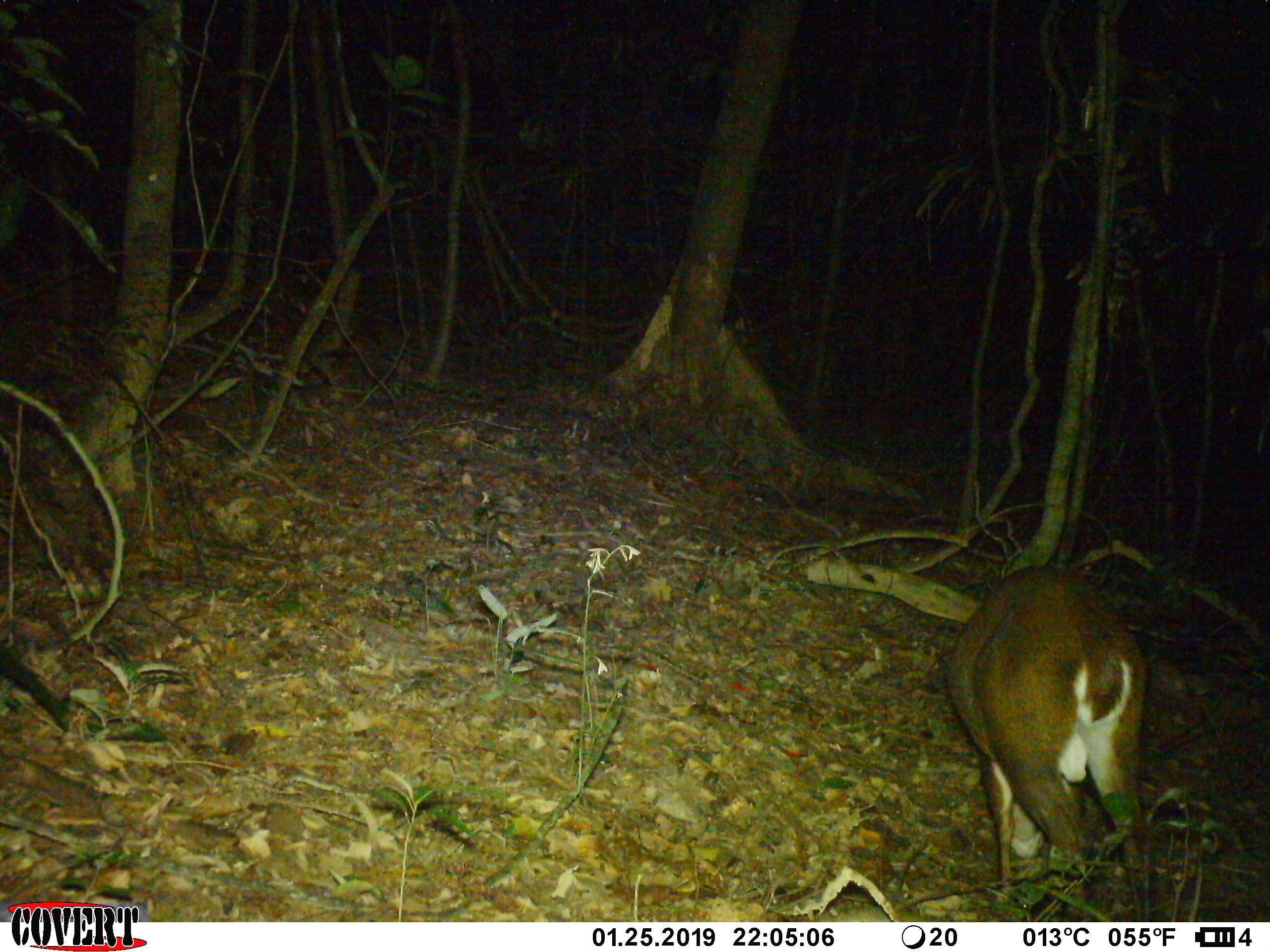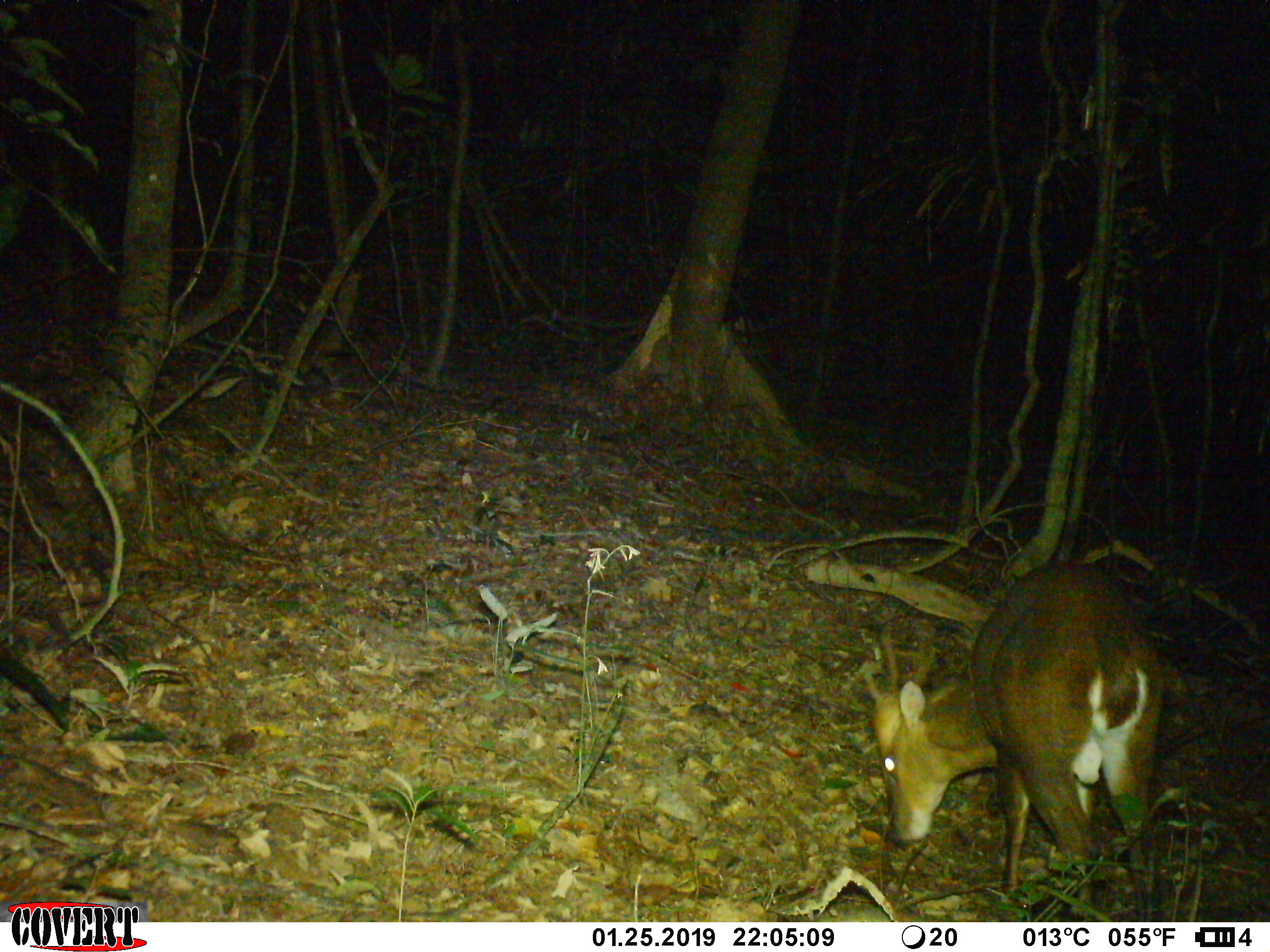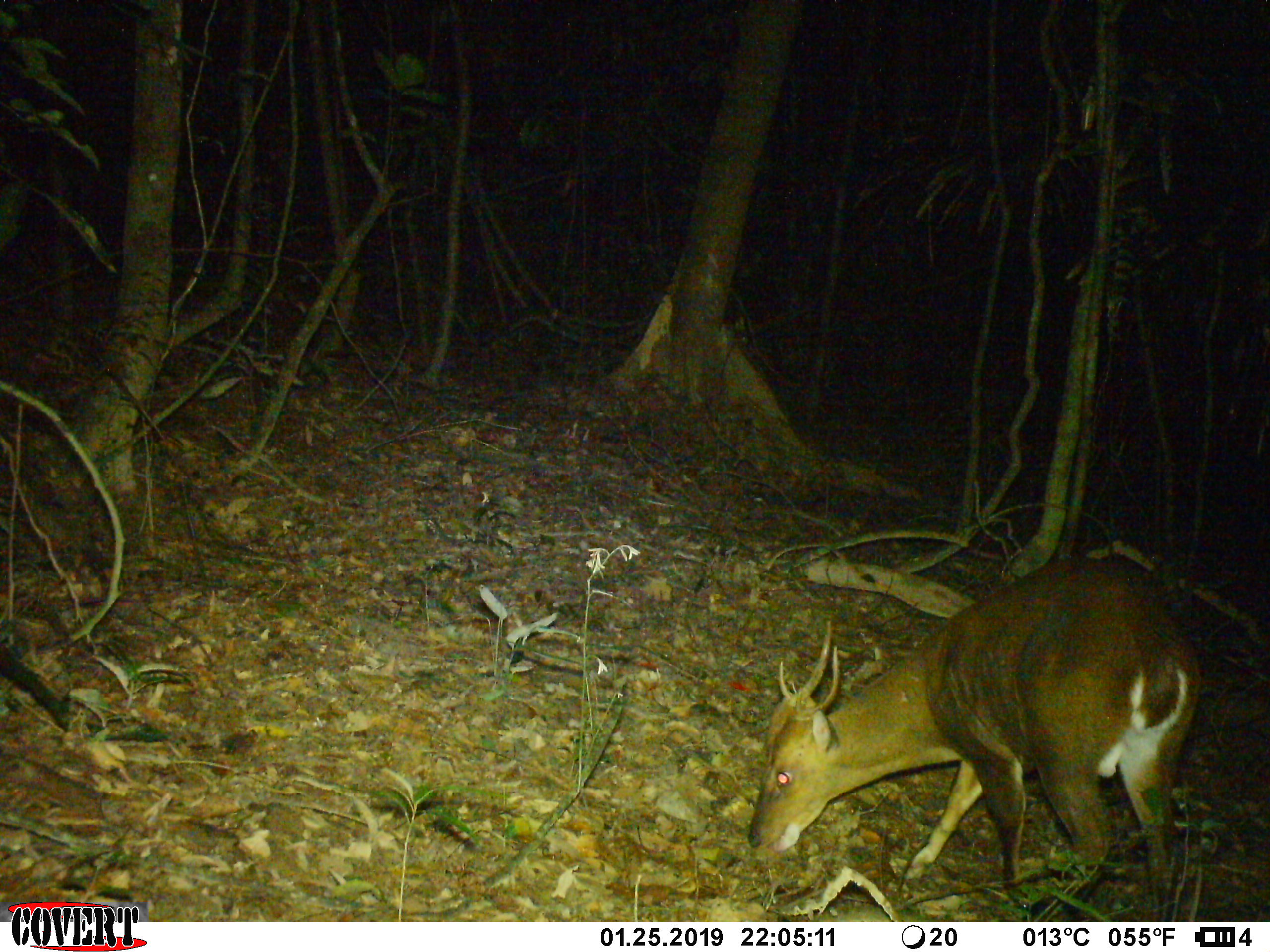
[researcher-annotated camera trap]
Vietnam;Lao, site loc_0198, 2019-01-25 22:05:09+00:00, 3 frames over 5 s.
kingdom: Animalia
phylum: Chordata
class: Mammalia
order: Artiodactyla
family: Cervidae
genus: Muntiacus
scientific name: Muntiacus vuquangensis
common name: large-antlered muntjac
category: large antlered muntjac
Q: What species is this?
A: Large antlered muntjac (large-antlered muntjac) (Muntiacus vuquangensis).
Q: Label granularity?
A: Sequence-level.